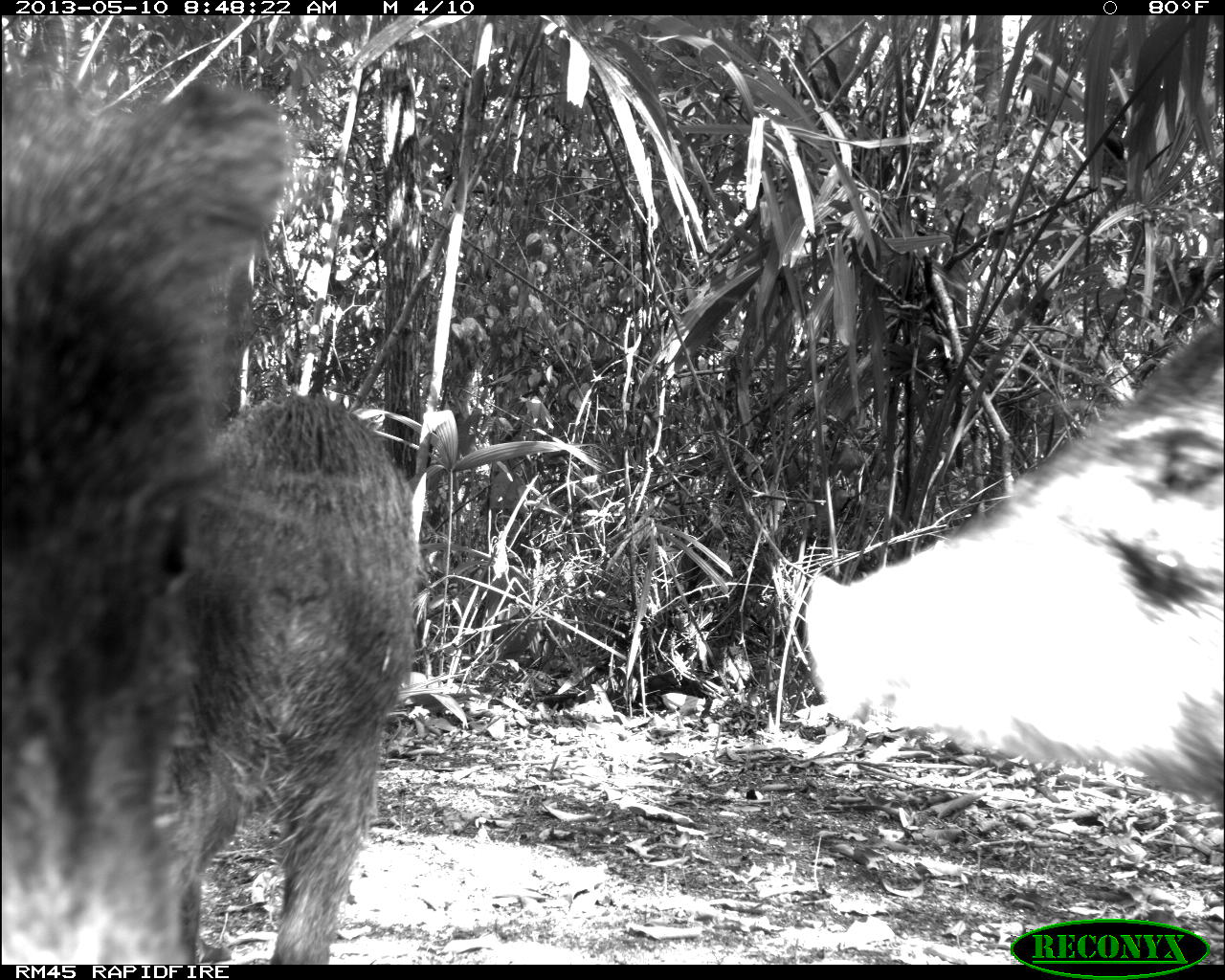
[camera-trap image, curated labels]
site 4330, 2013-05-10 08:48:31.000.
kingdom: Animalia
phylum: Chordata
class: Mammalia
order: Artiodactyla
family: Tayassuidae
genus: Tayassu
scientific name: Tayassu pecari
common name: white-lipped peccary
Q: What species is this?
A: Tayassu pecari (white-lipped peccary).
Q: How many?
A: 4.